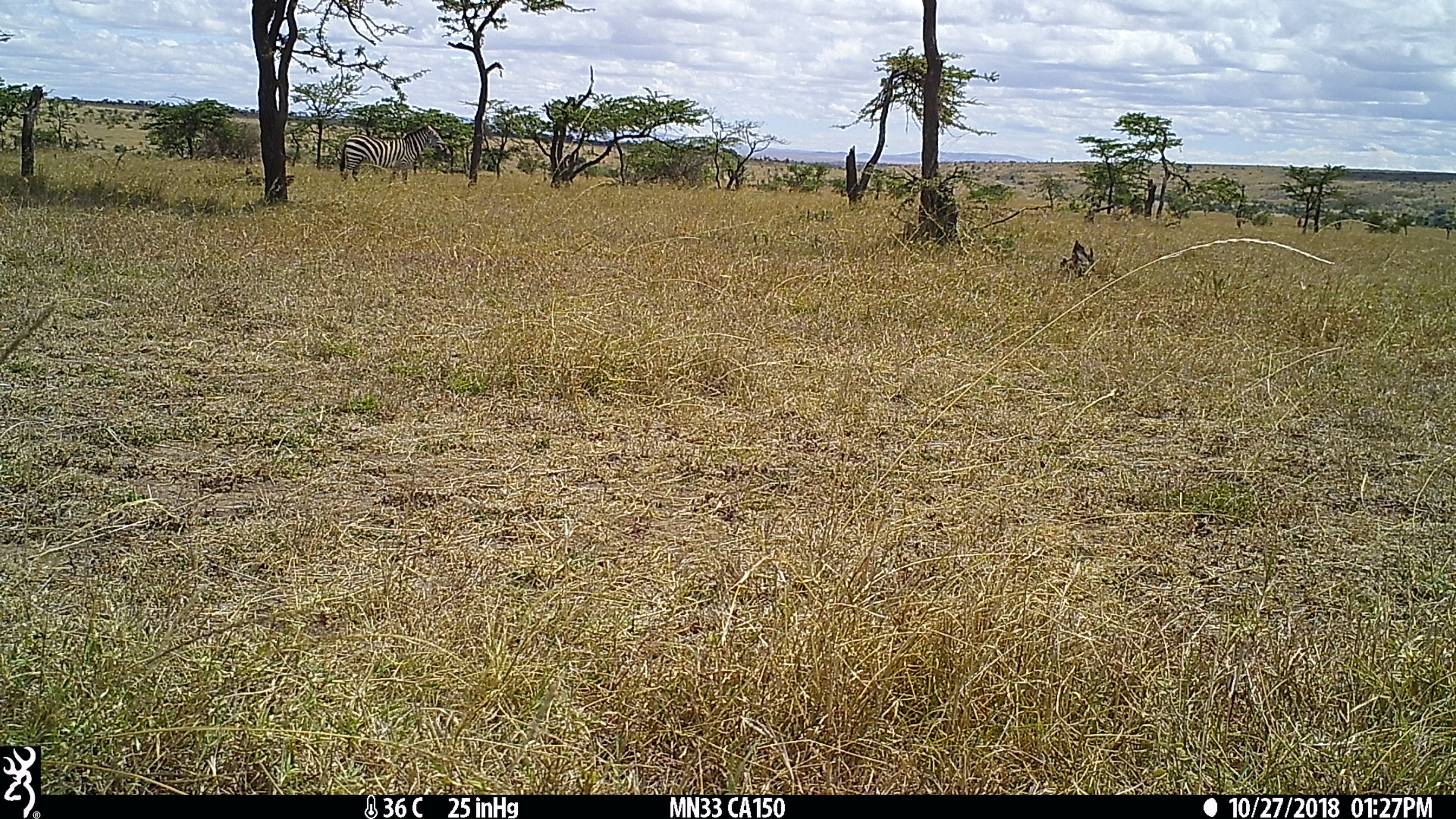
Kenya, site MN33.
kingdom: Animalia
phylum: Chordata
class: Mammalia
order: Perissodactyla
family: Equidae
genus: Equus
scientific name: Equus quagga burchellii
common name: burchell's zebra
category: zebra